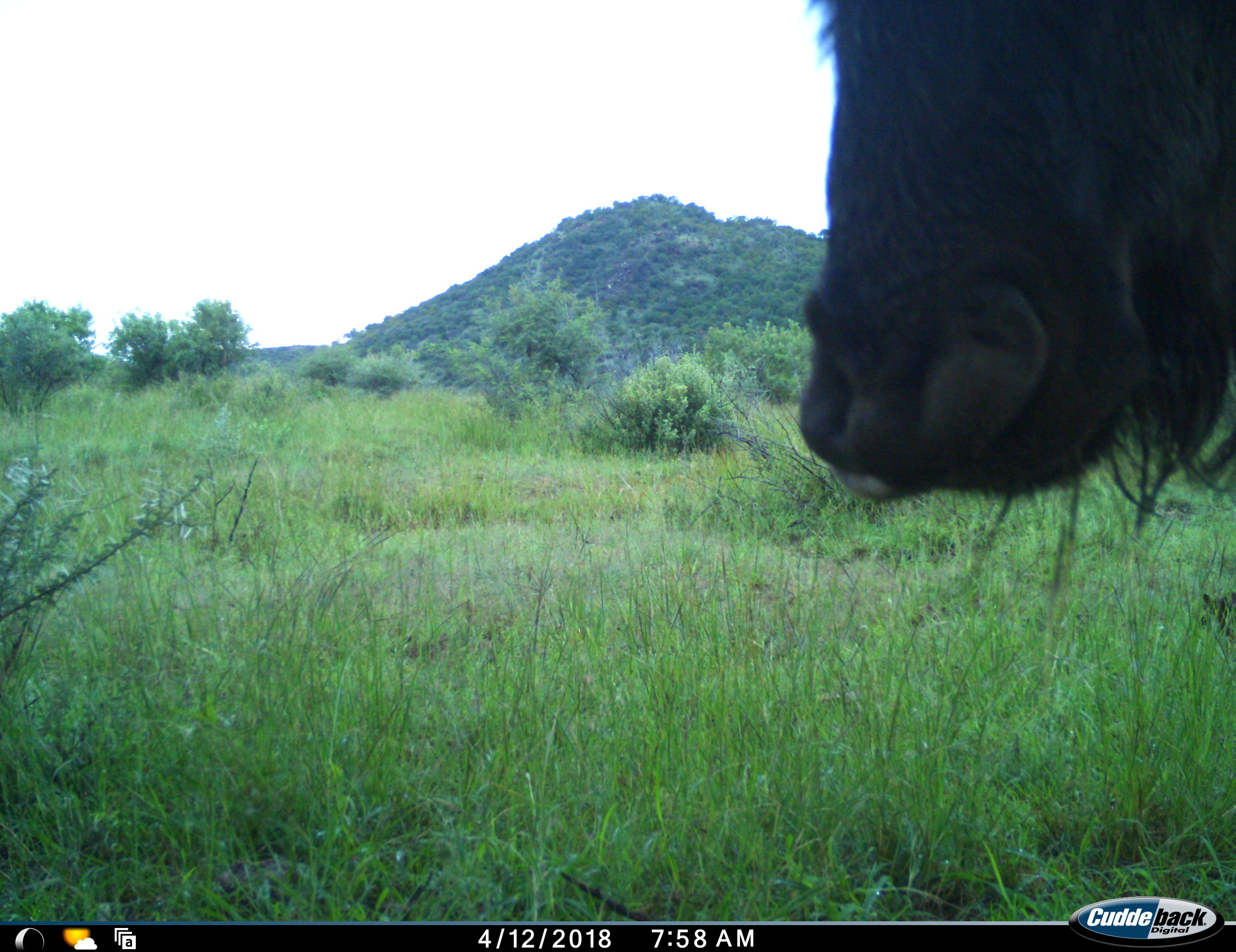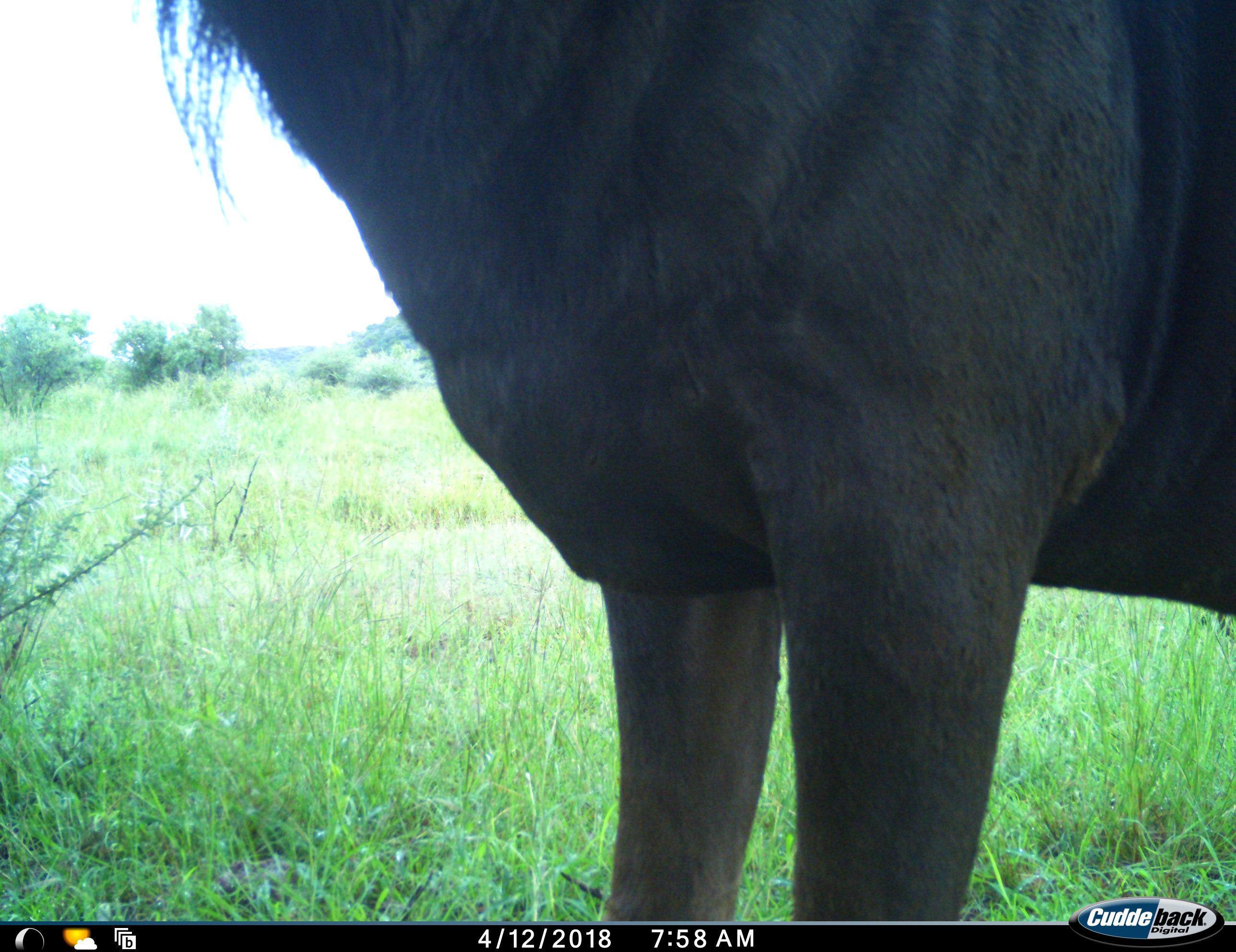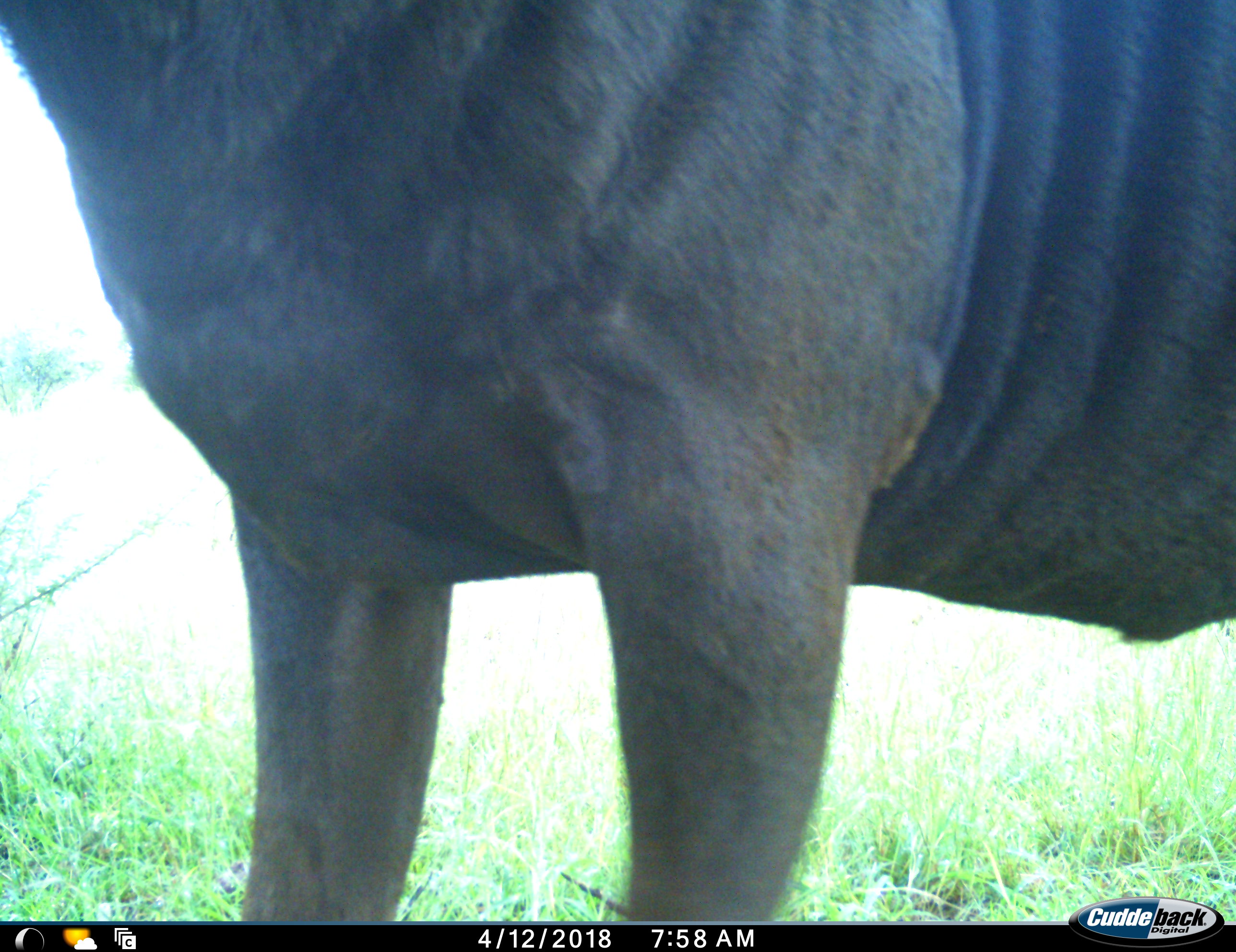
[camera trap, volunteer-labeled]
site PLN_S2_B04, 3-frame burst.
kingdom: Animalia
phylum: Chordata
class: Mammalia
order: Artiodactyla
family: Bovidae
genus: Connochaetes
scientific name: Connochaetes taurinus taurinus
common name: blue wildebeest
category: wildebeestblue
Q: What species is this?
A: Wildebeestblue (blue wildebeest) (Connochaetes taurinus taurinus).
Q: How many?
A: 1.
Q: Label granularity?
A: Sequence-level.